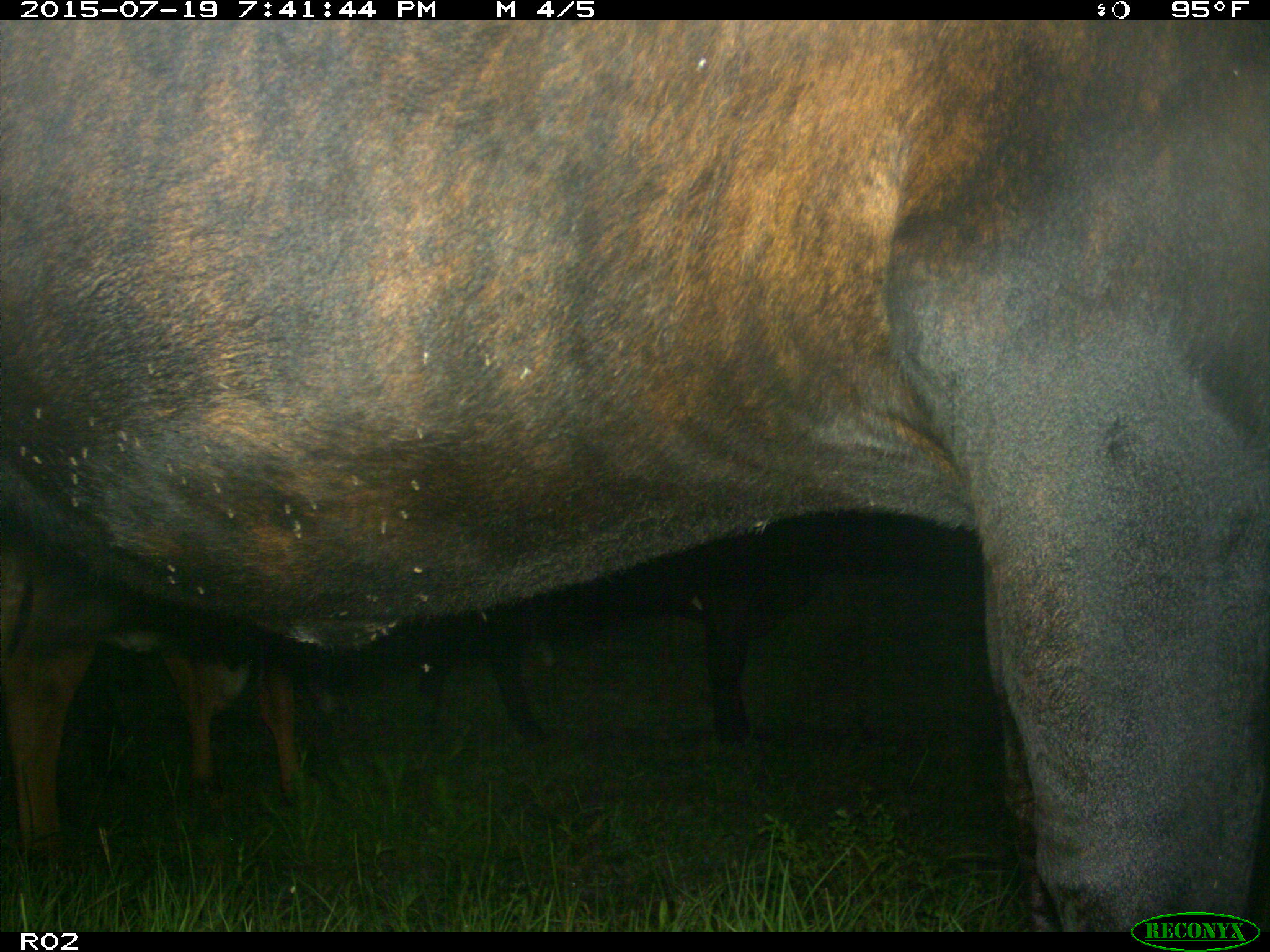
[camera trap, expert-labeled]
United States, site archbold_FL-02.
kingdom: Animalia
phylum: Chordata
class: Mammalia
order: Artiodactyla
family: Bovidae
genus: Bos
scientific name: Bos taurus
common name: domestic cow